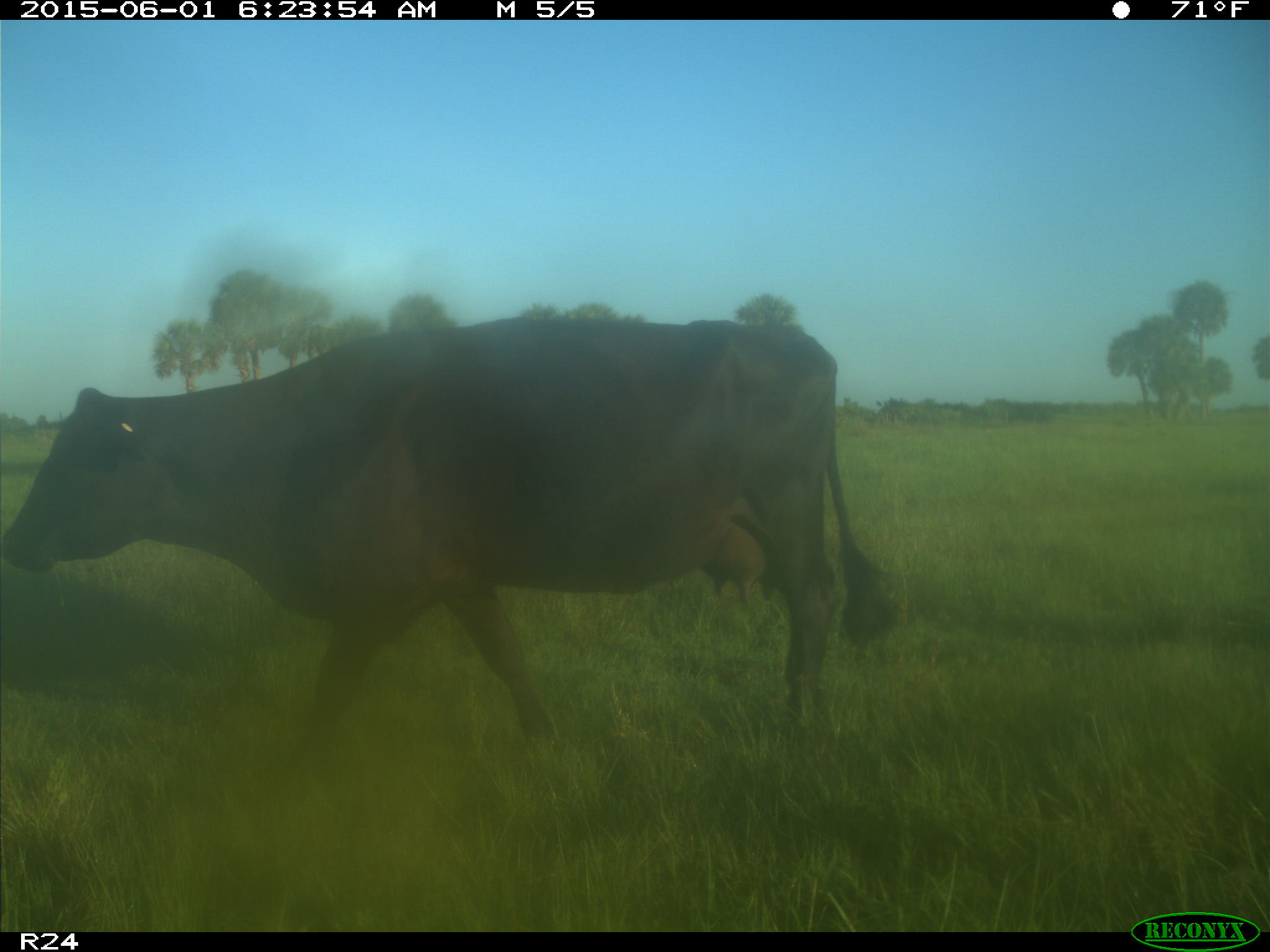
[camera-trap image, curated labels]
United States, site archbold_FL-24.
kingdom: Animalia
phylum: Chordata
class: Mammalia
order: Artiodactyla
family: Bovidae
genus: Bos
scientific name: Bos taurus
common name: domestic cow